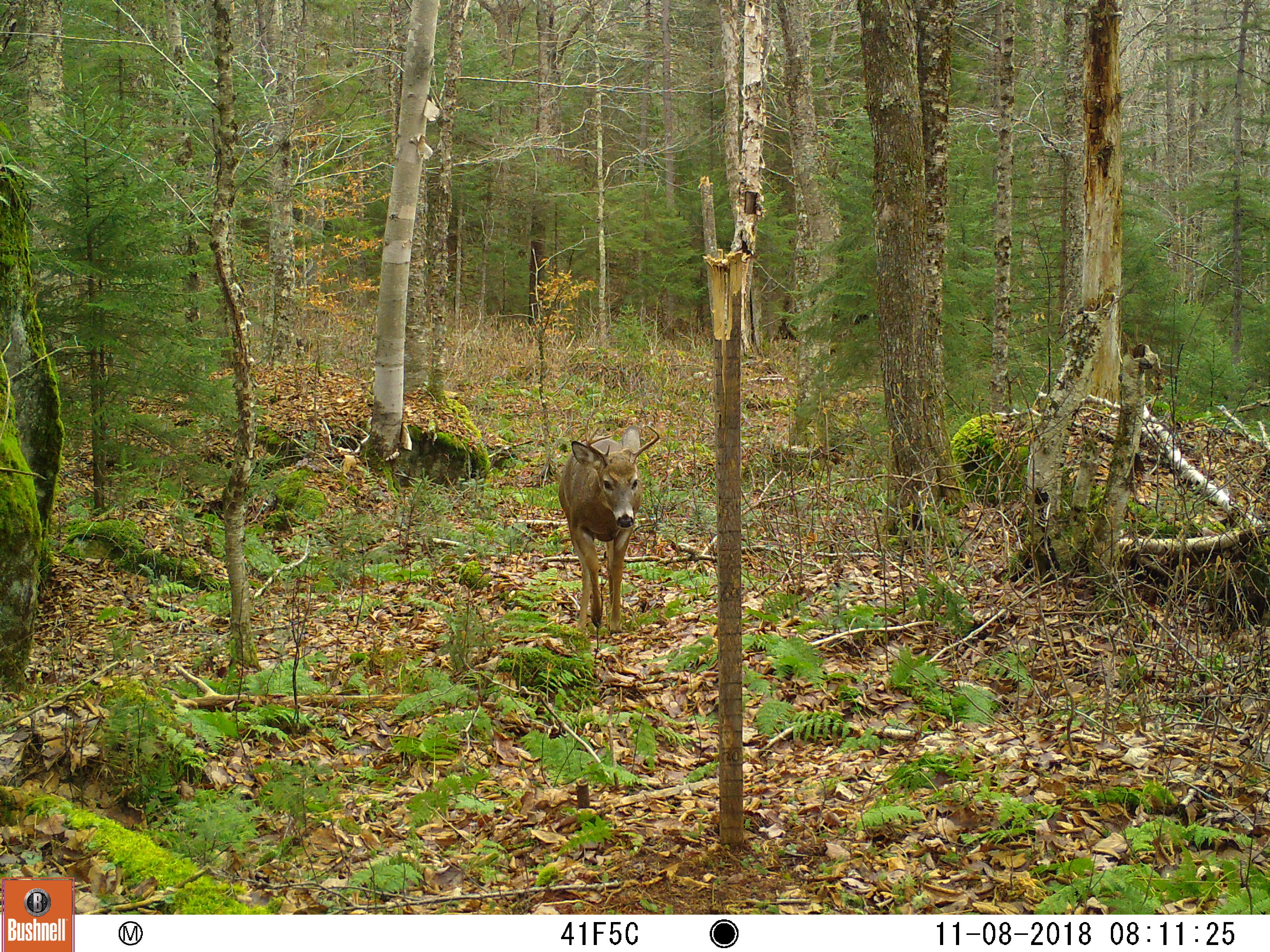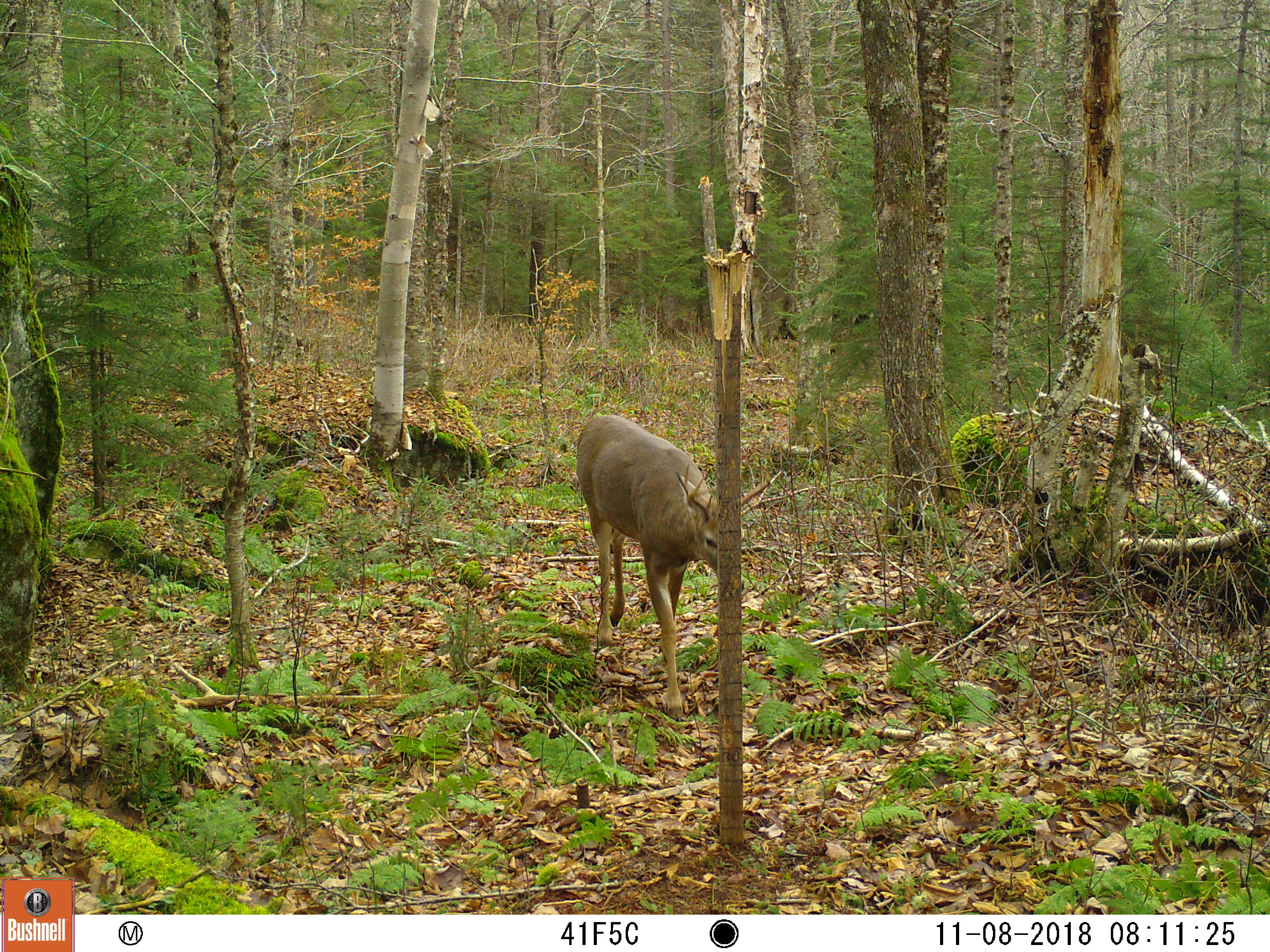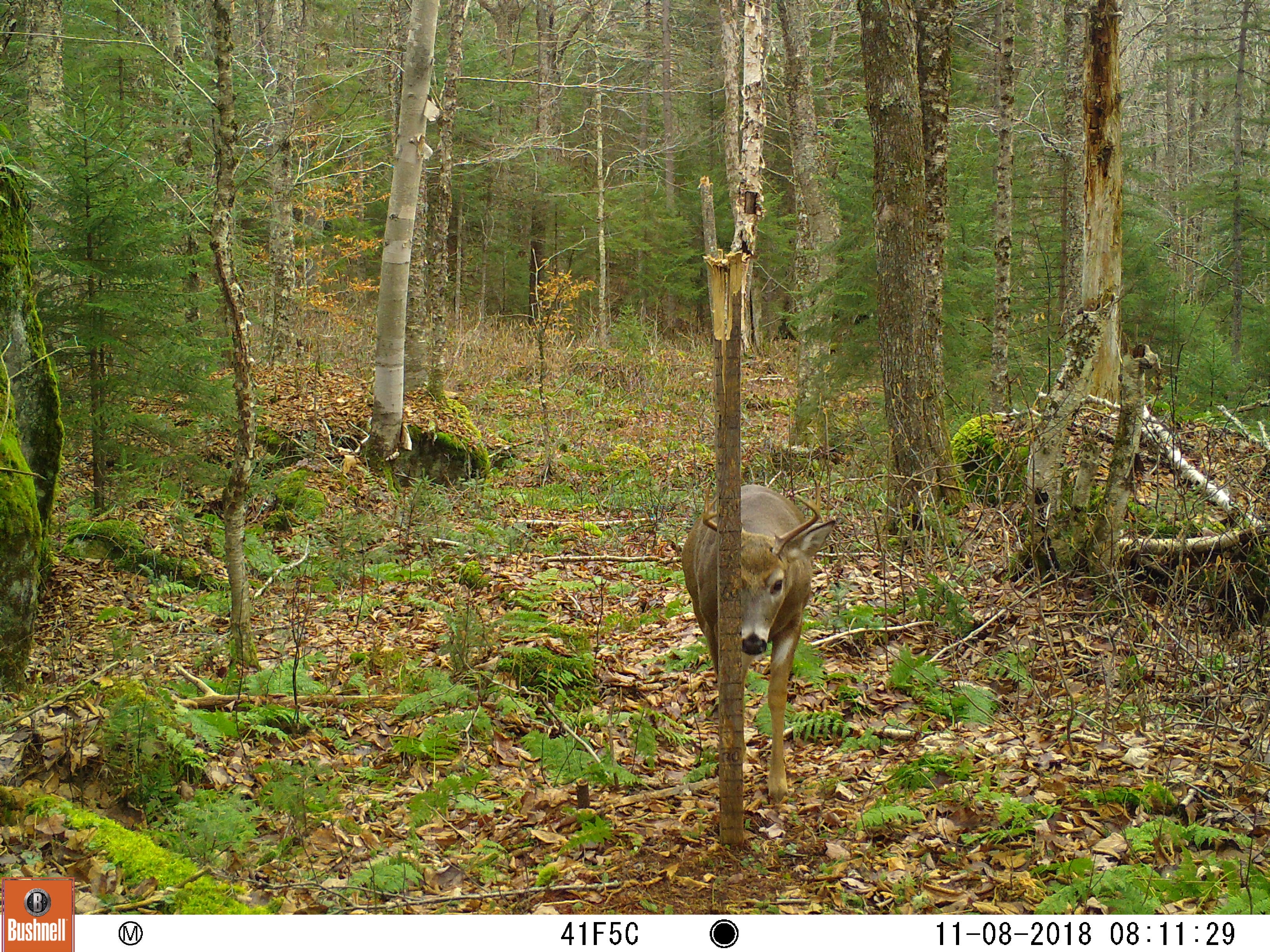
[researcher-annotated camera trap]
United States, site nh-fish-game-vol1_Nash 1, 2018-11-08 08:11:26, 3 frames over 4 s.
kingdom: Animalia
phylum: Chordata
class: Mammalia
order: Artiodactyla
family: Cervidae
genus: Odocoileus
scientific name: Odocoileus virginianus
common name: white-tailed deer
White-tailed deer (Odocoileus virginianus).